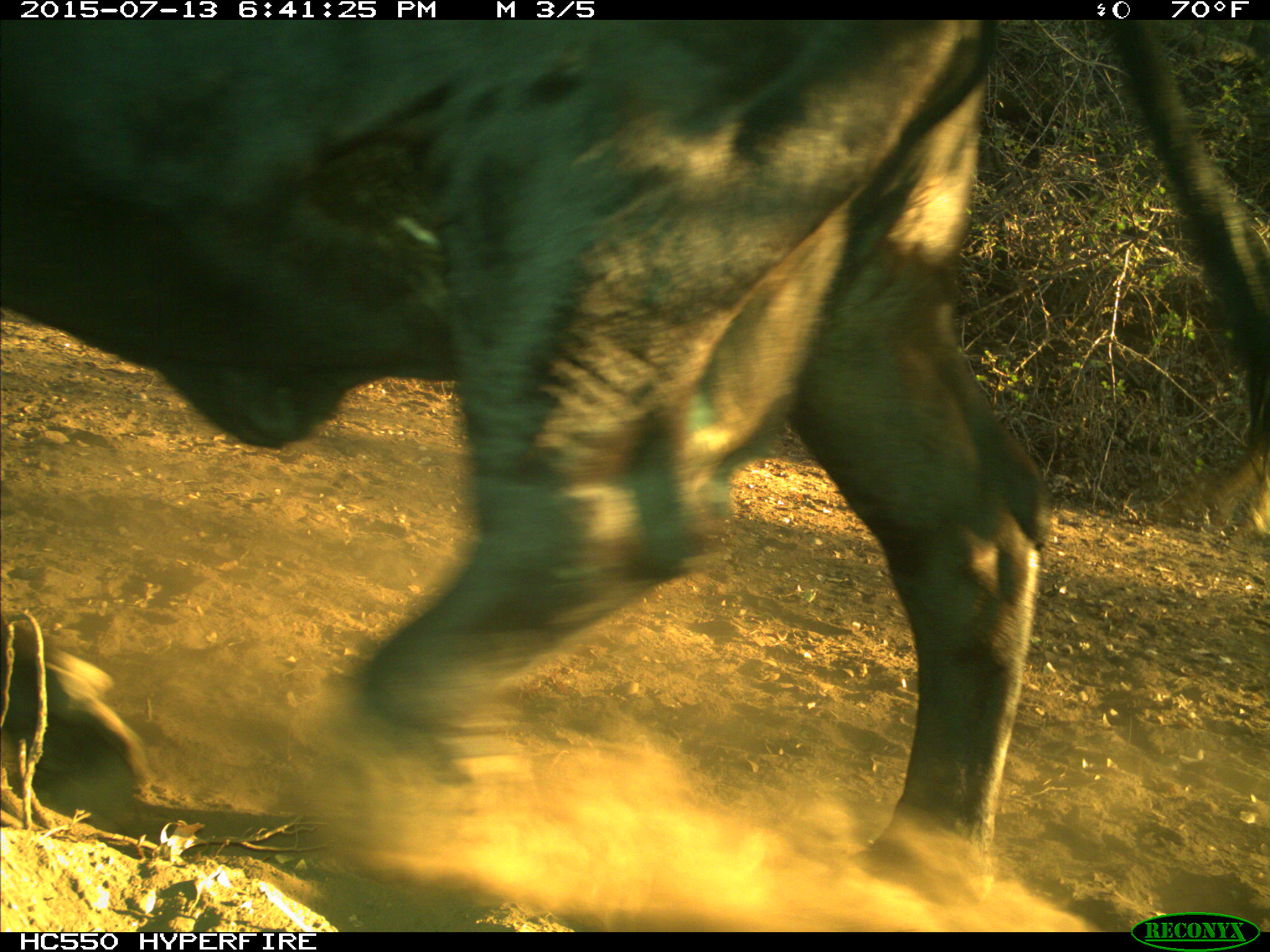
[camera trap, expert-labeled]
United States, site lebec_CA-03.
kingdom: Animalia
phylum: Chordata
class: Mammalia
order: Artiodactyla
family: Bovidae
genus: Bos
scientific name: Bos taurus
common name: domestic cow